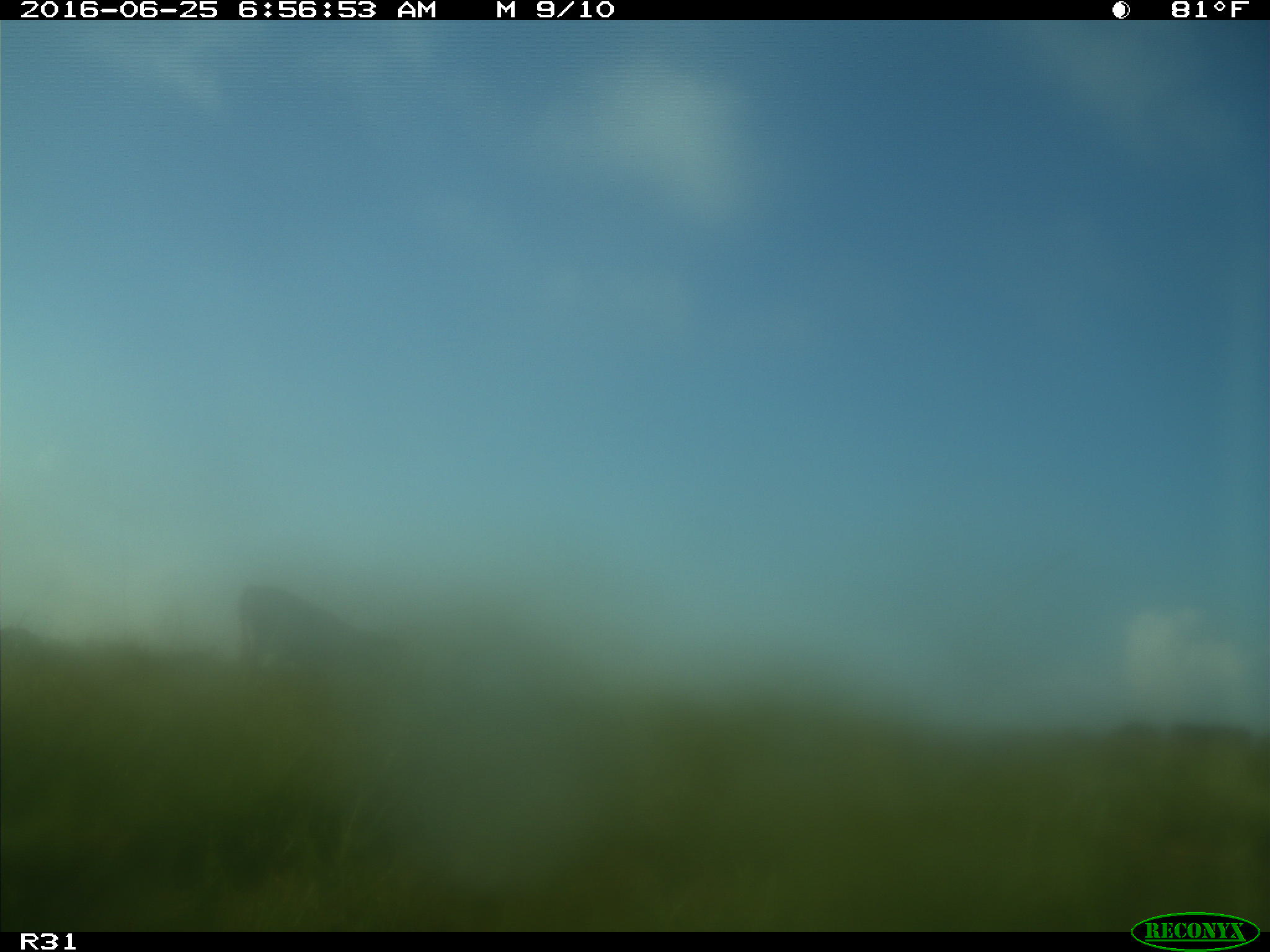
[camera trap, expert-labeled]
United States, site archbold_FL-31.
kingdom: Animalia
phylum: Chordata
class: Mammalia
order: Artiodactyla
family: Bovidae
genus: Bos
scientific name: Bos taurus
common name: domestic cow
Bos taurus (domestic cow).